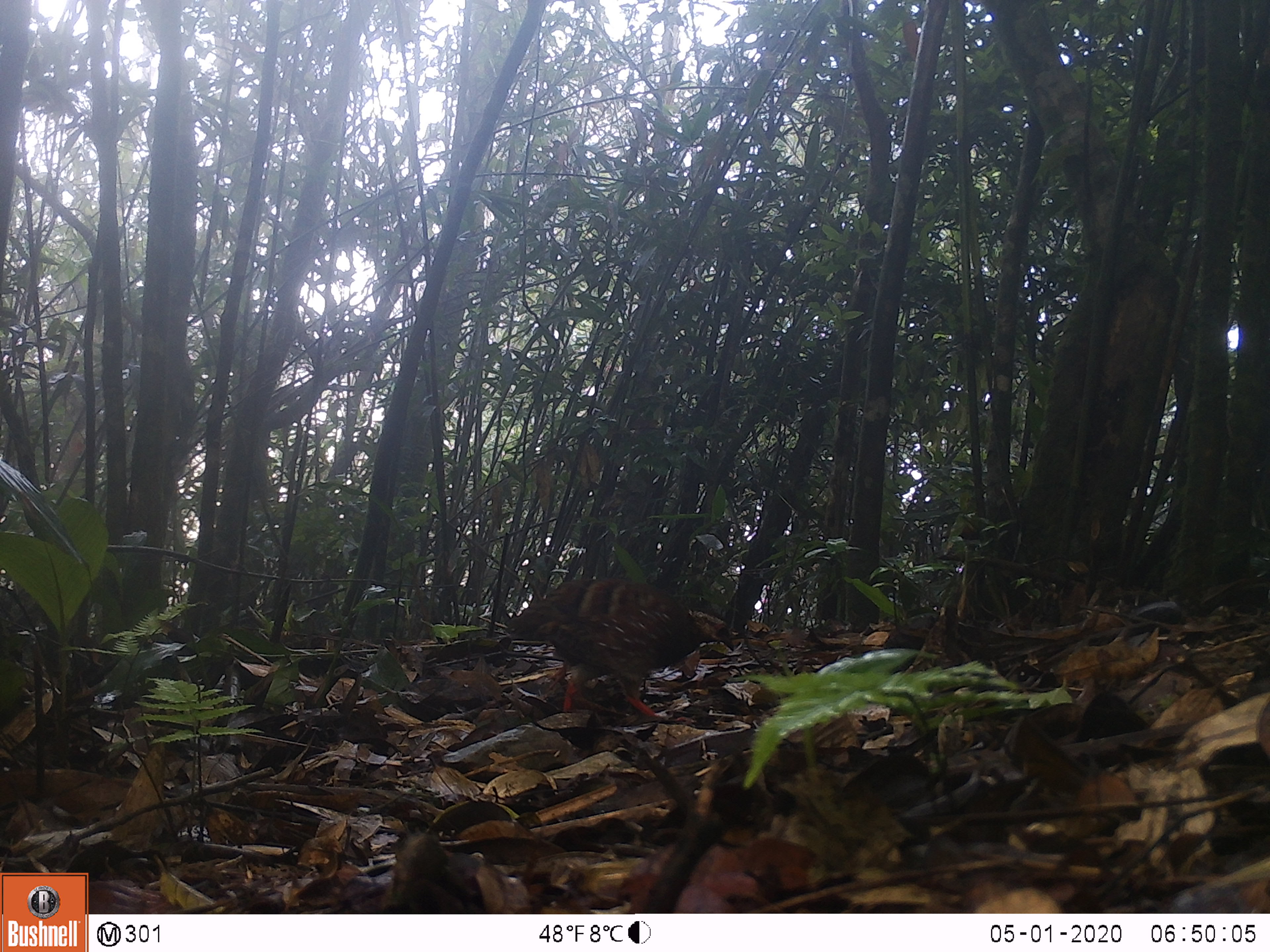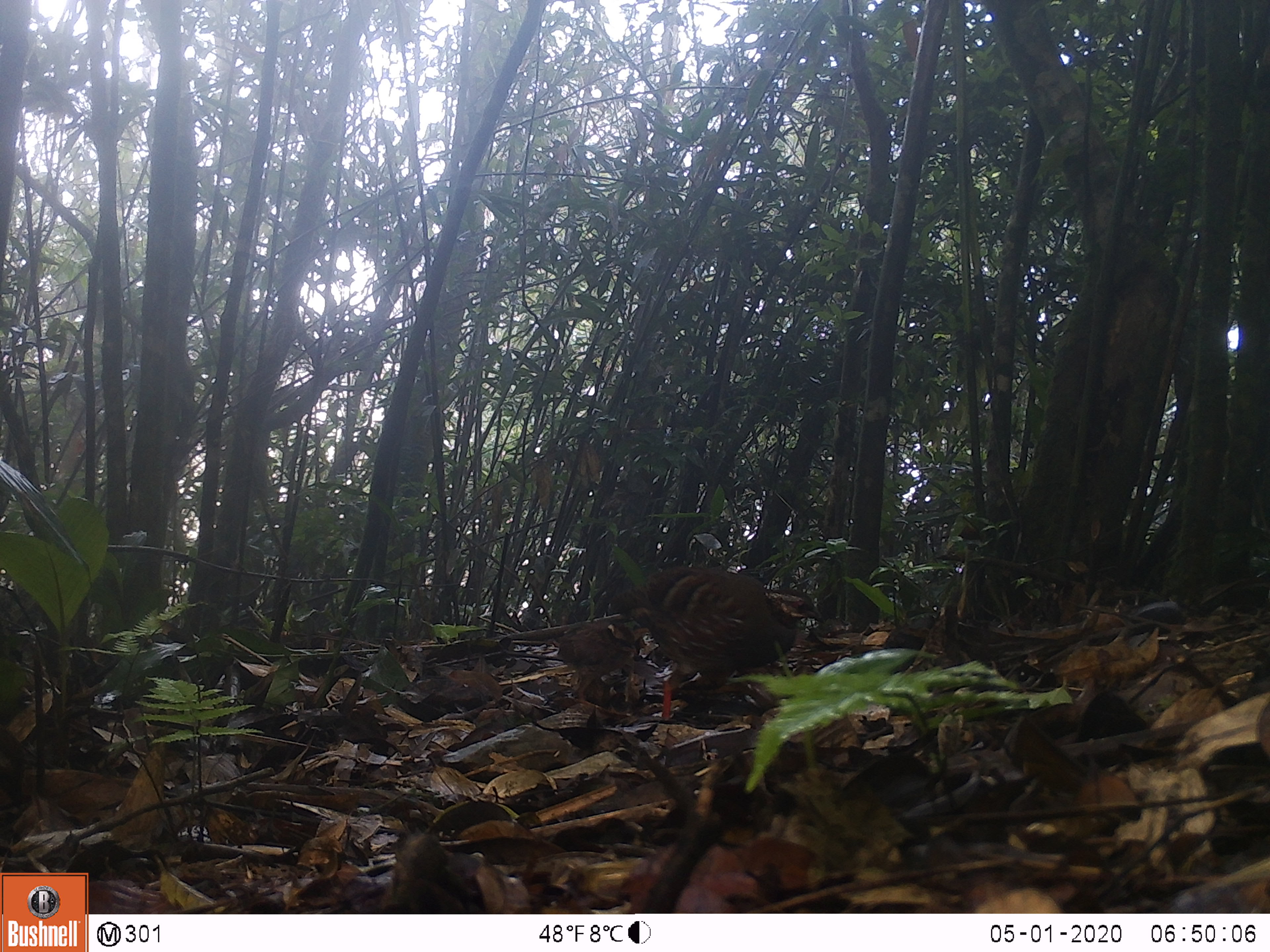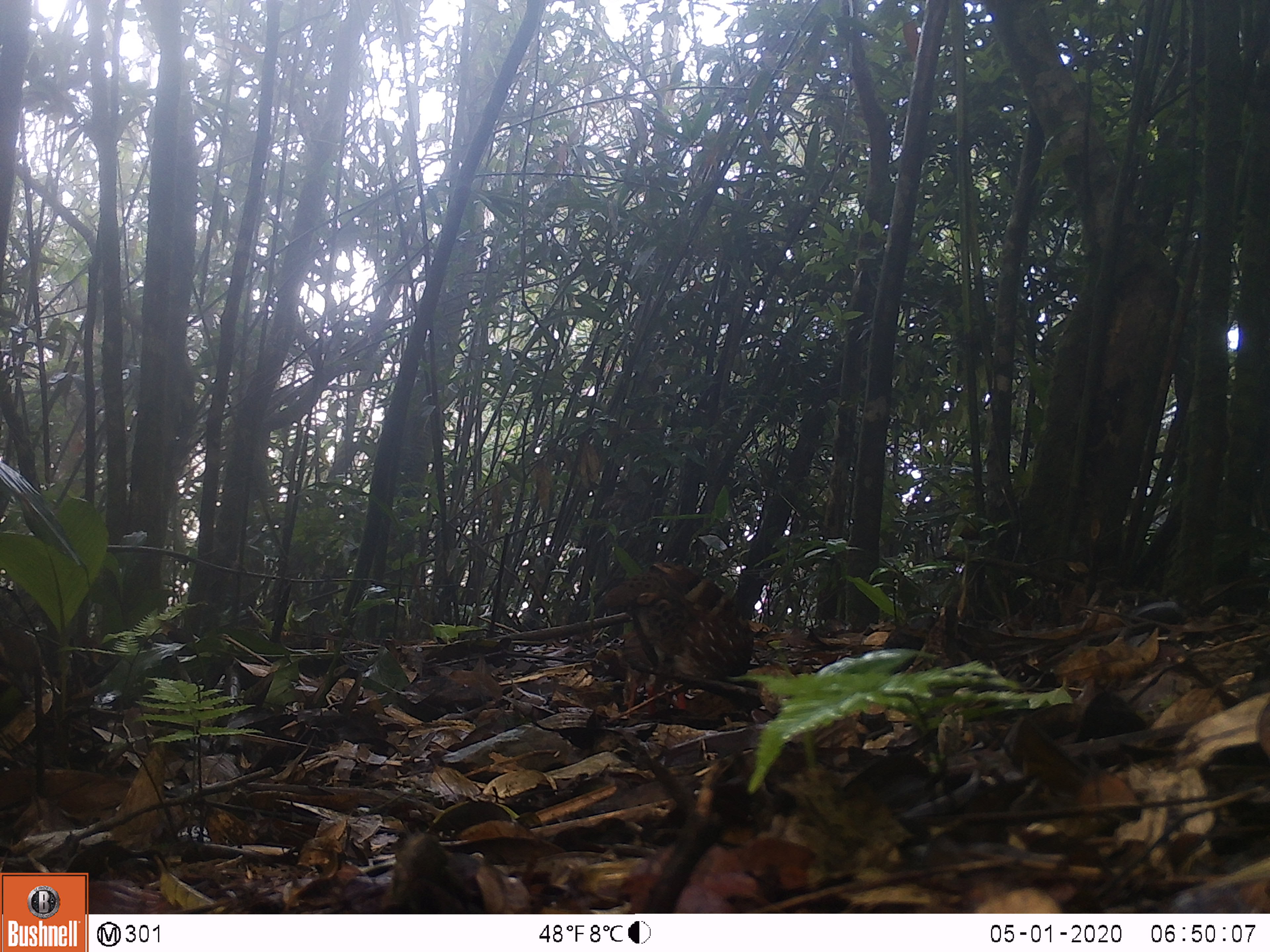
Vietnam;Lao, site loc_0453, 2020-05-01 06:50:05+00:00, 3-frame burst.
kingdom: Animalia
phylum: Chordata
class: Aves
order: Galliformes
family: Phasianidae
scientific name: Phasianidae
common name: partridge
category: unidentified partridge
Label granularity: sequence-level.